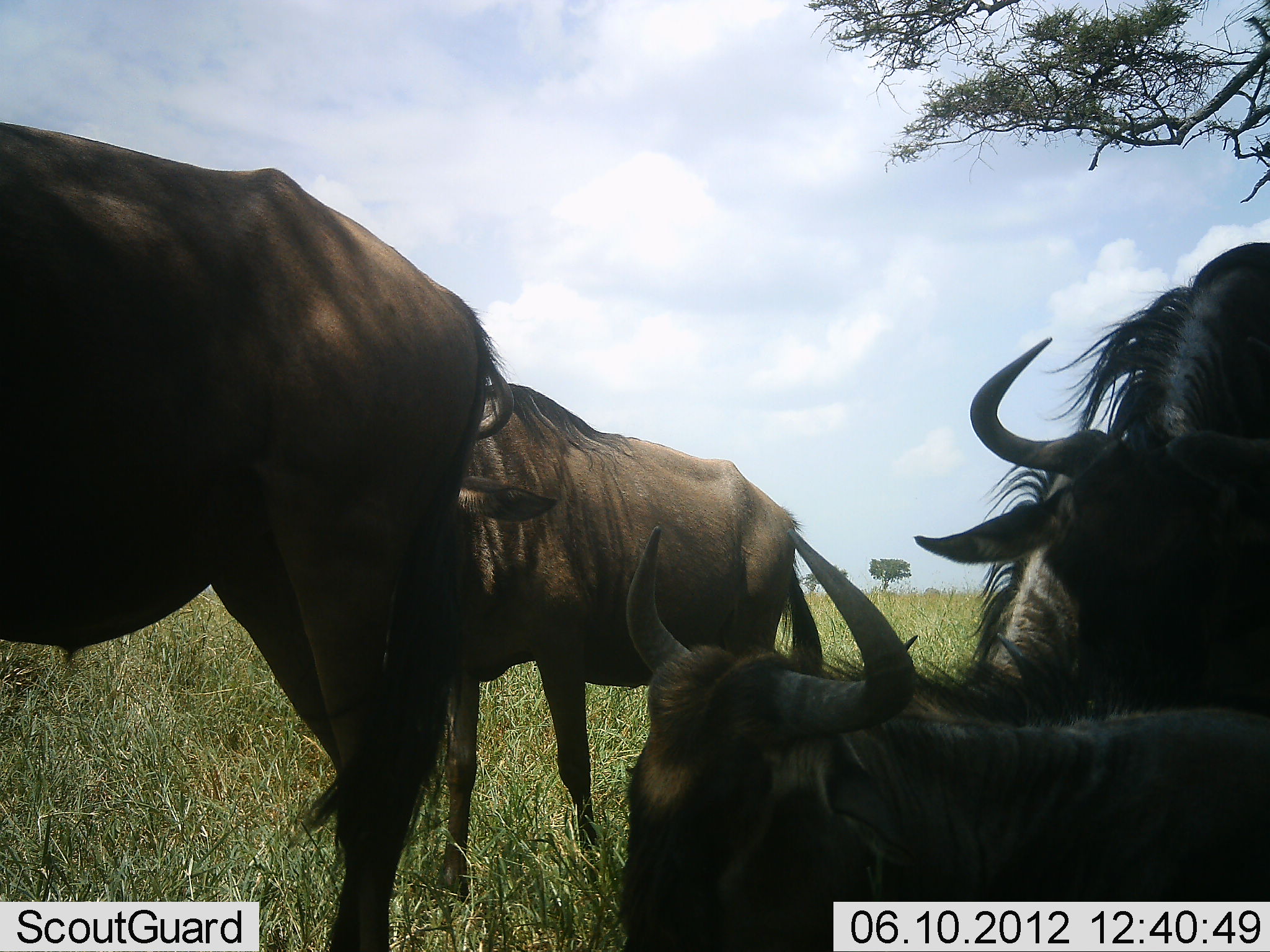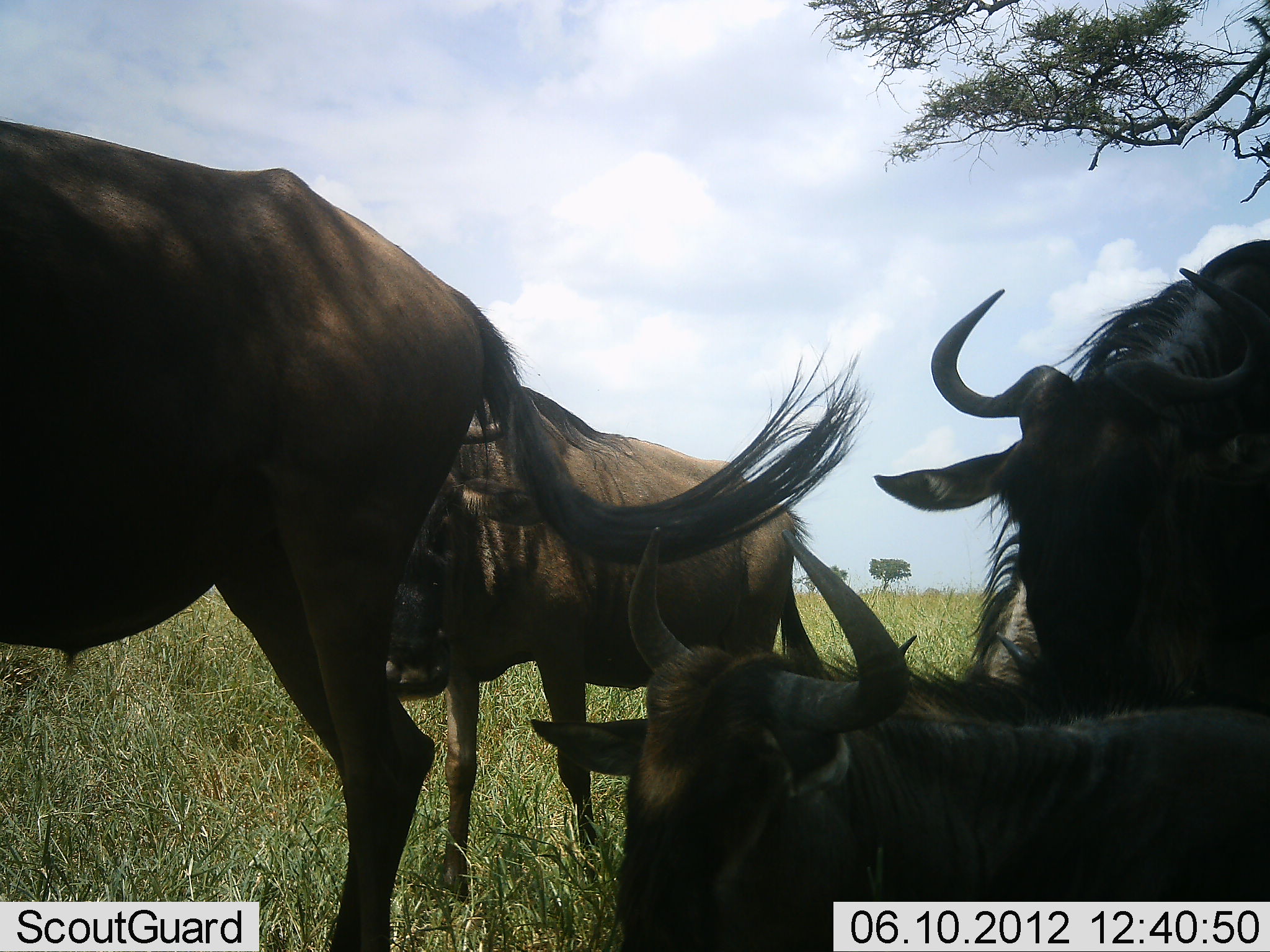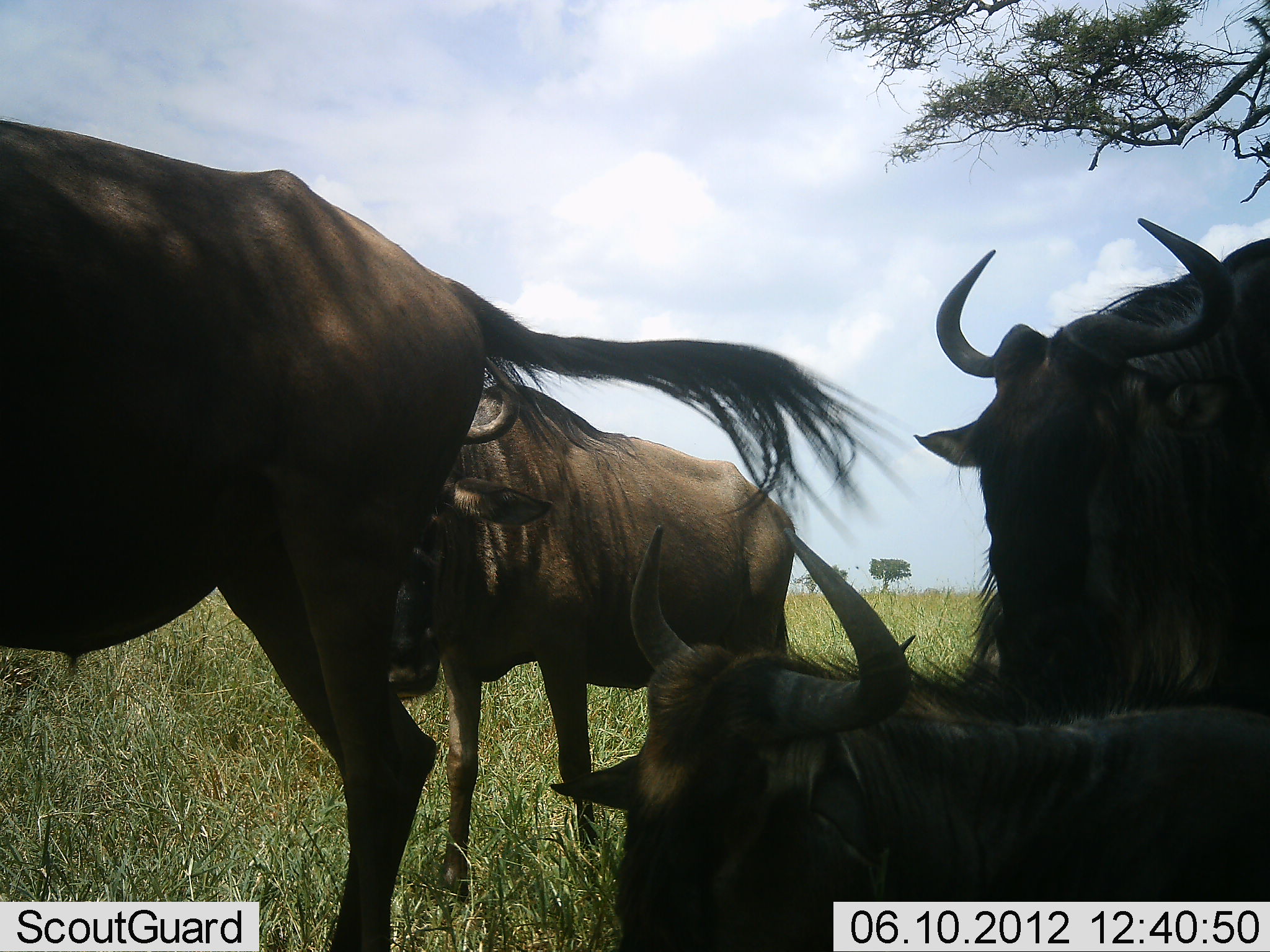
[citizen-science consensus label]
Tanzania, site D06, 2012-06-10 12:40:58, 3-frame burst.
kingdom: Animalia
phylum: Chordata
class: Mammalia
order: Artiodactyla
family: Bovidae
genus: Connochaetes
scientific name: Connochaetes taurinus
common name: blue wildebeest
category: wildebeest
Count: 4.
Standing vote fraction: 50%.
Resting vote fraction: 60%.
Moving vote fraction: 0%.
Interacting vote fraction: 0%.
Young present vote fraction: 10%.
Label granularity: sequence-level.